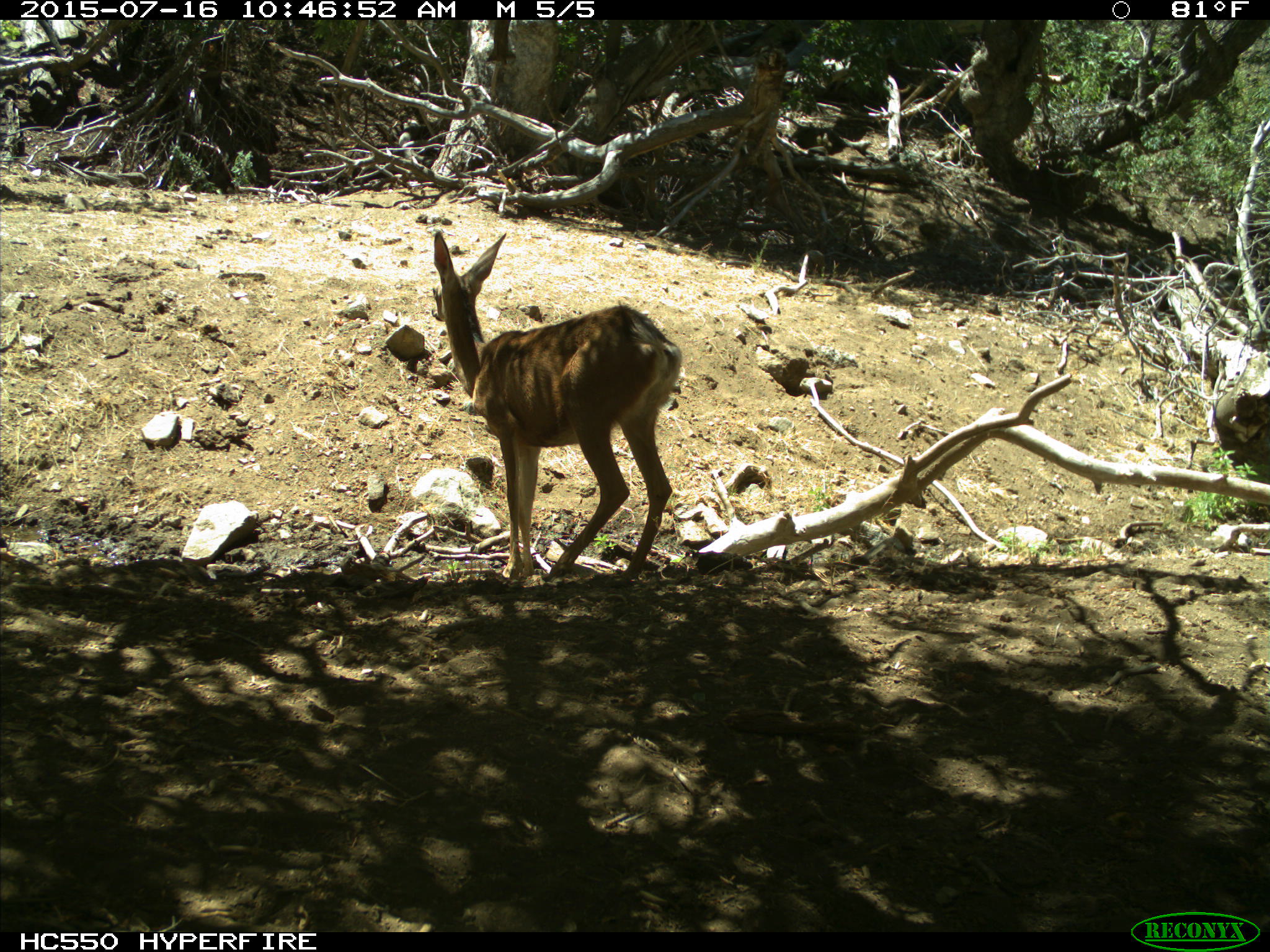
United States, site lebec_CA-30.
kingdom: Animalia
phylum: Chordata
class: Mammalia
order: Artiodactyla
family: Cervidae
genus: Odocoileus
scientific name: Odocoileus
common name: deer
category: unidentified deer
Unidentified deer (deer) (Odocoileus).